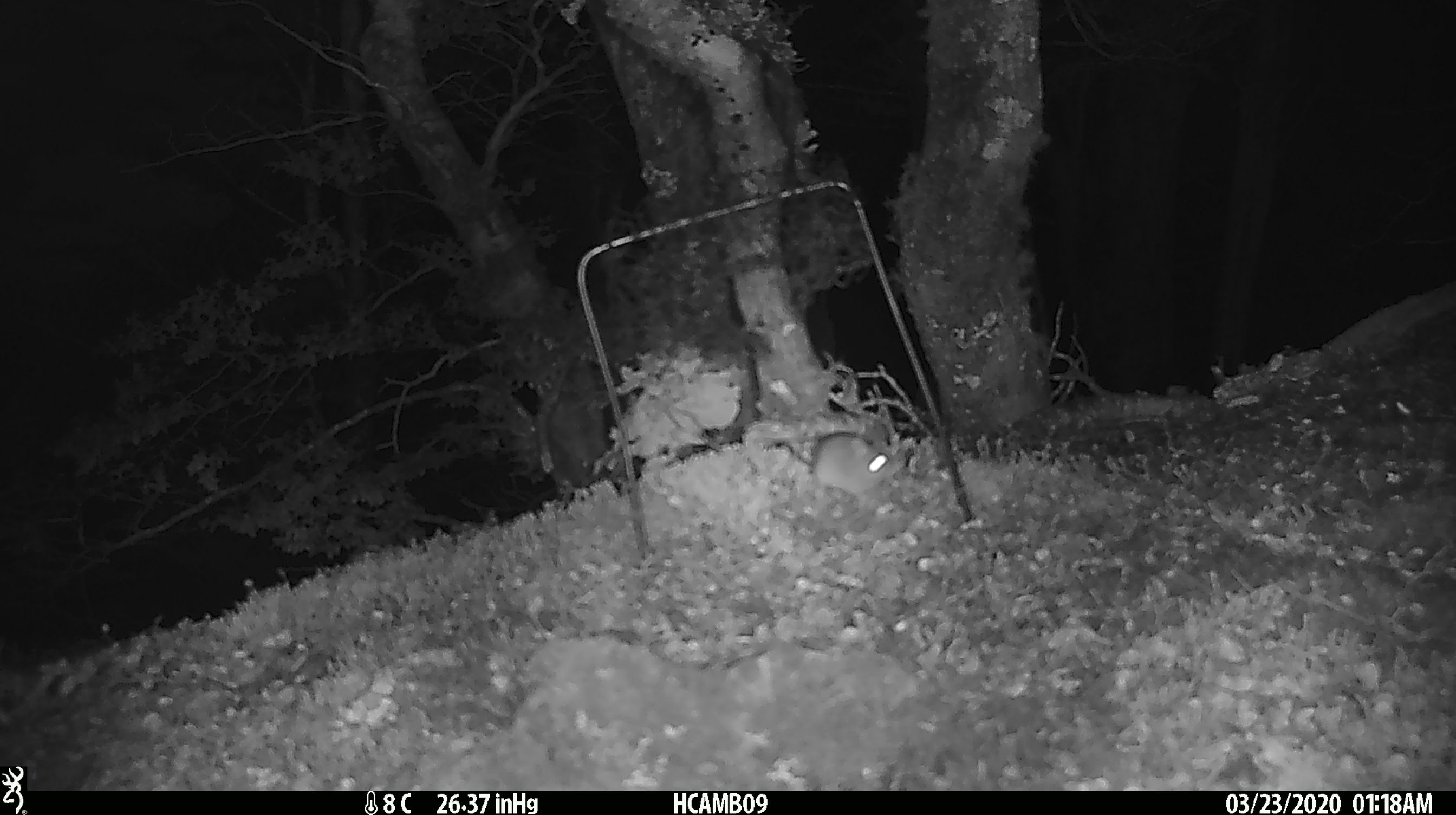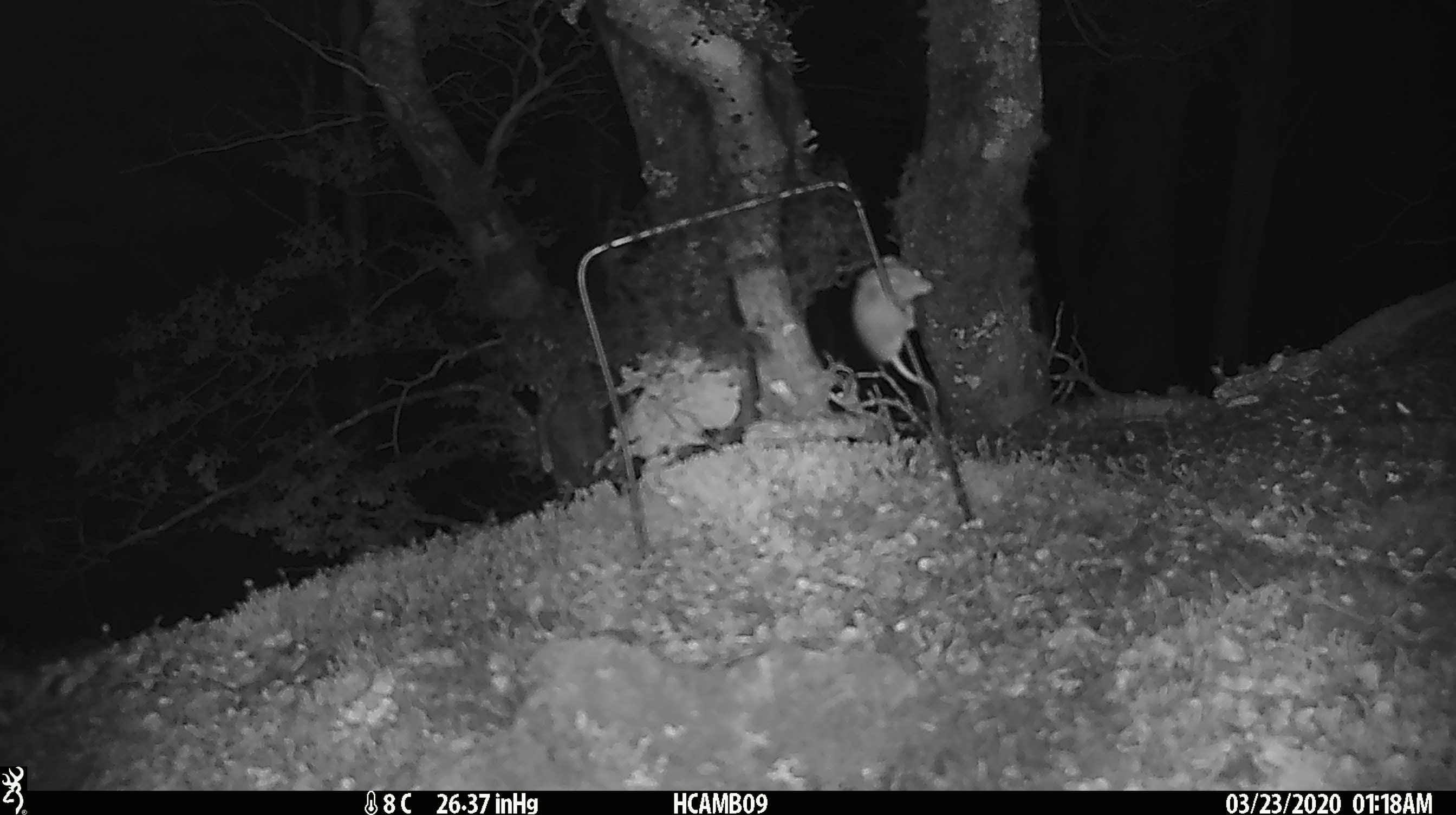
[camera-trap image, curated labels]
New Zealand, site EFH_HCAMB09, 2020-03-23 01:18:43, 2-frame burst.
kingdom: Animalia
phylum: Chordata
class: Mammalia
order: Rodentia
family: Muridae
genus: Mus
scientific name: Mus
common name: mouse